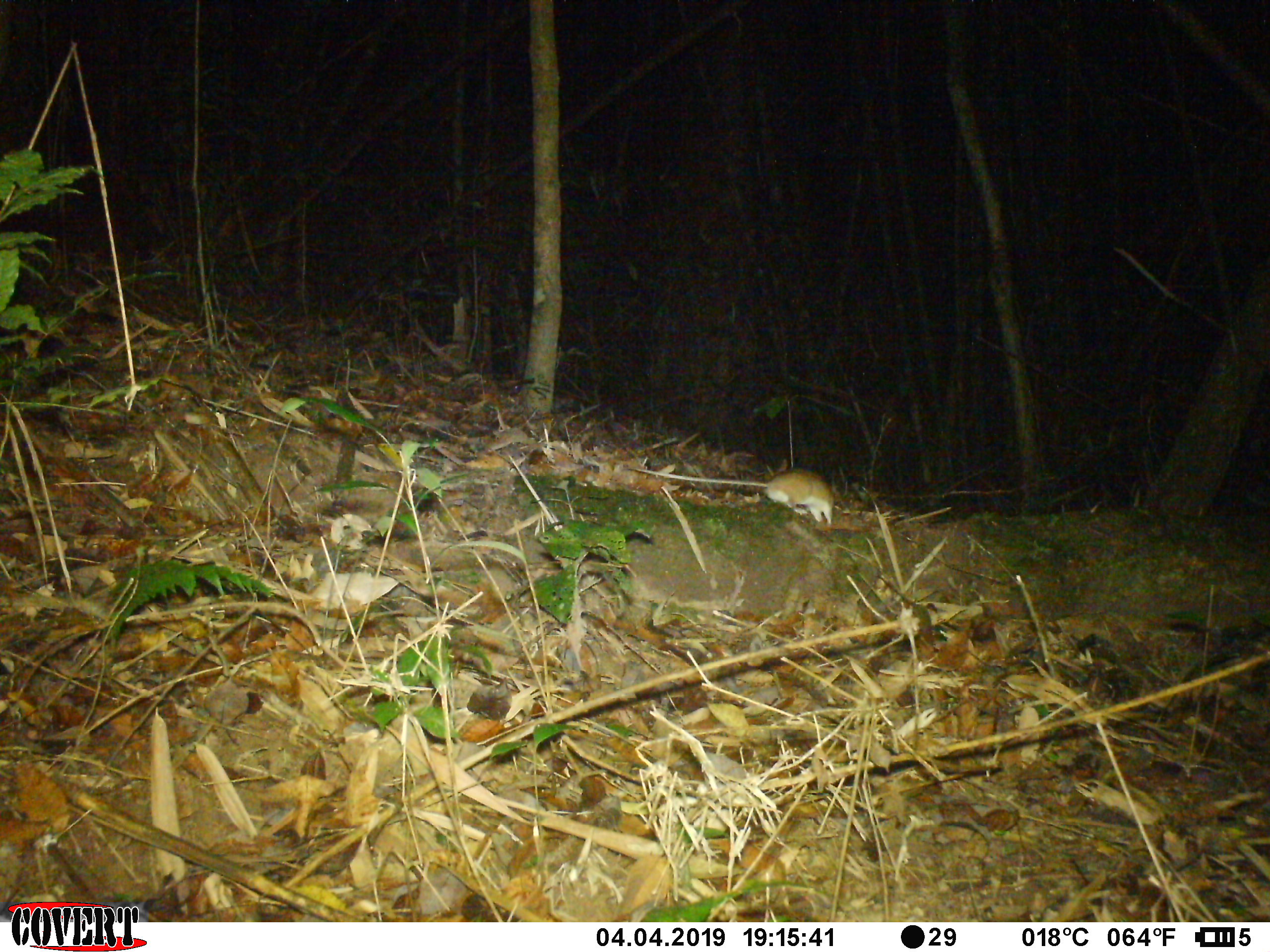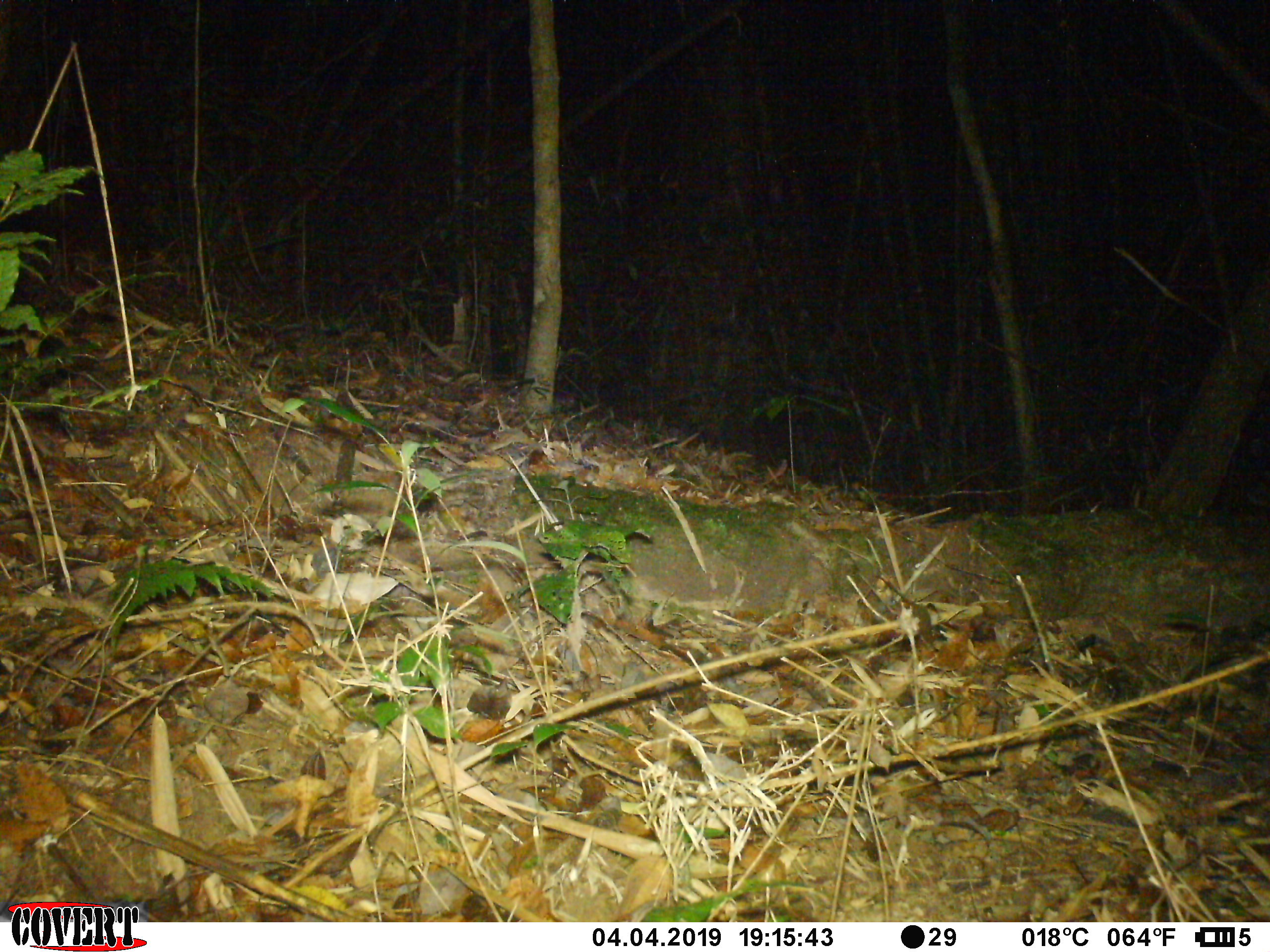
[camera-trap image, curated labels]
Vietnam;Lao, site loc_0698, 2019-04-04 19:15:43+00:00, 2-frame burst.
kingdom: Animalia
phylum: Chordata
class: Mammalia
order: Rodentia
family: Muridae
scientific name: Muridae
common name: old-world mice and rats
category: unidentified murid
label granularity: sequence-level